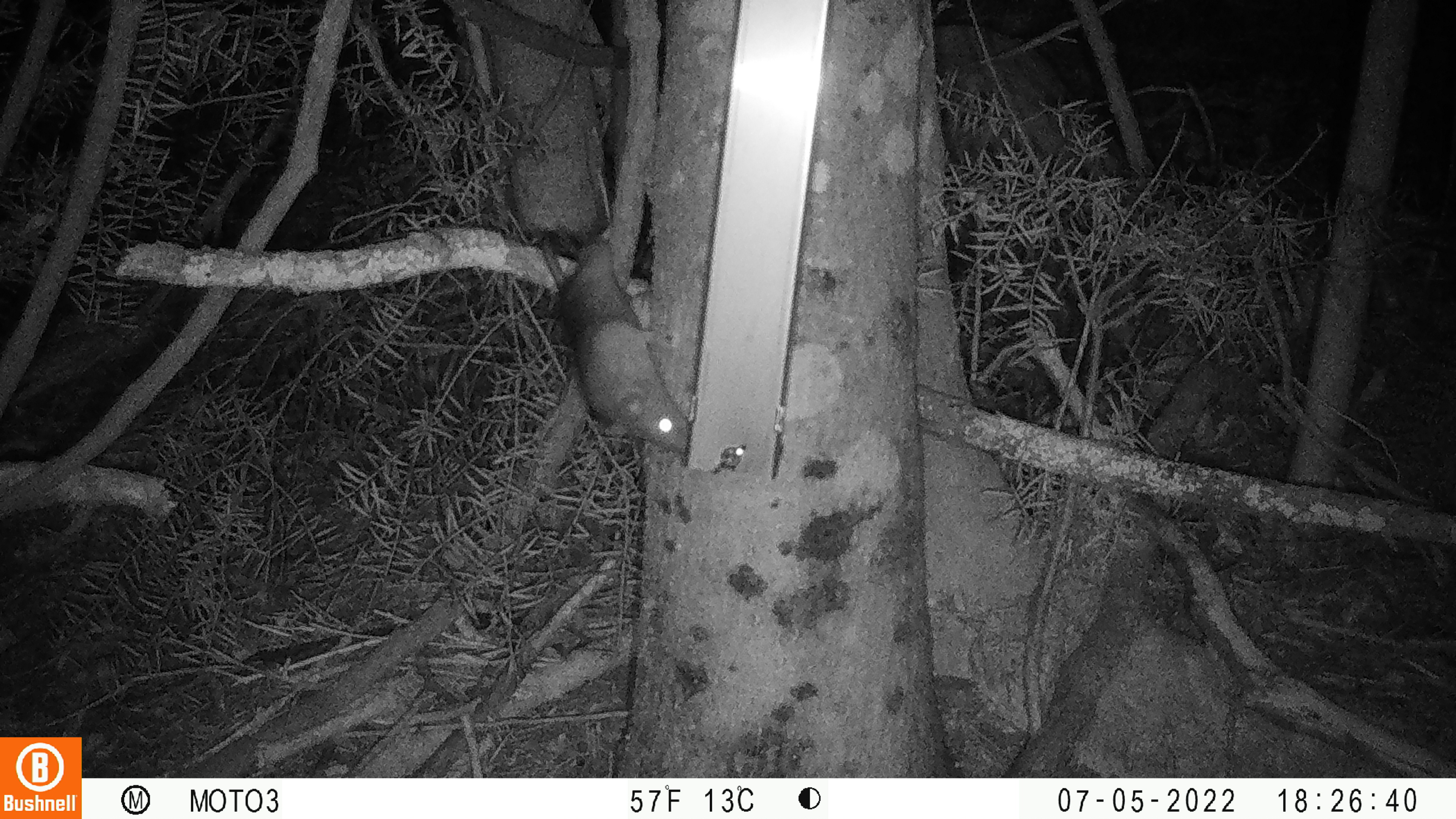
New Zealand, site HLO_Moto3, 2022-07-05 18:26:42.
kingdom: Animalia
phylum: Chordata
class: Mammalia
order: Rodentia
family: Muridae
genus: Rattus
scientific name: Rattus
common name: rat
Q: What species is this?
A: Rat (Rattus).